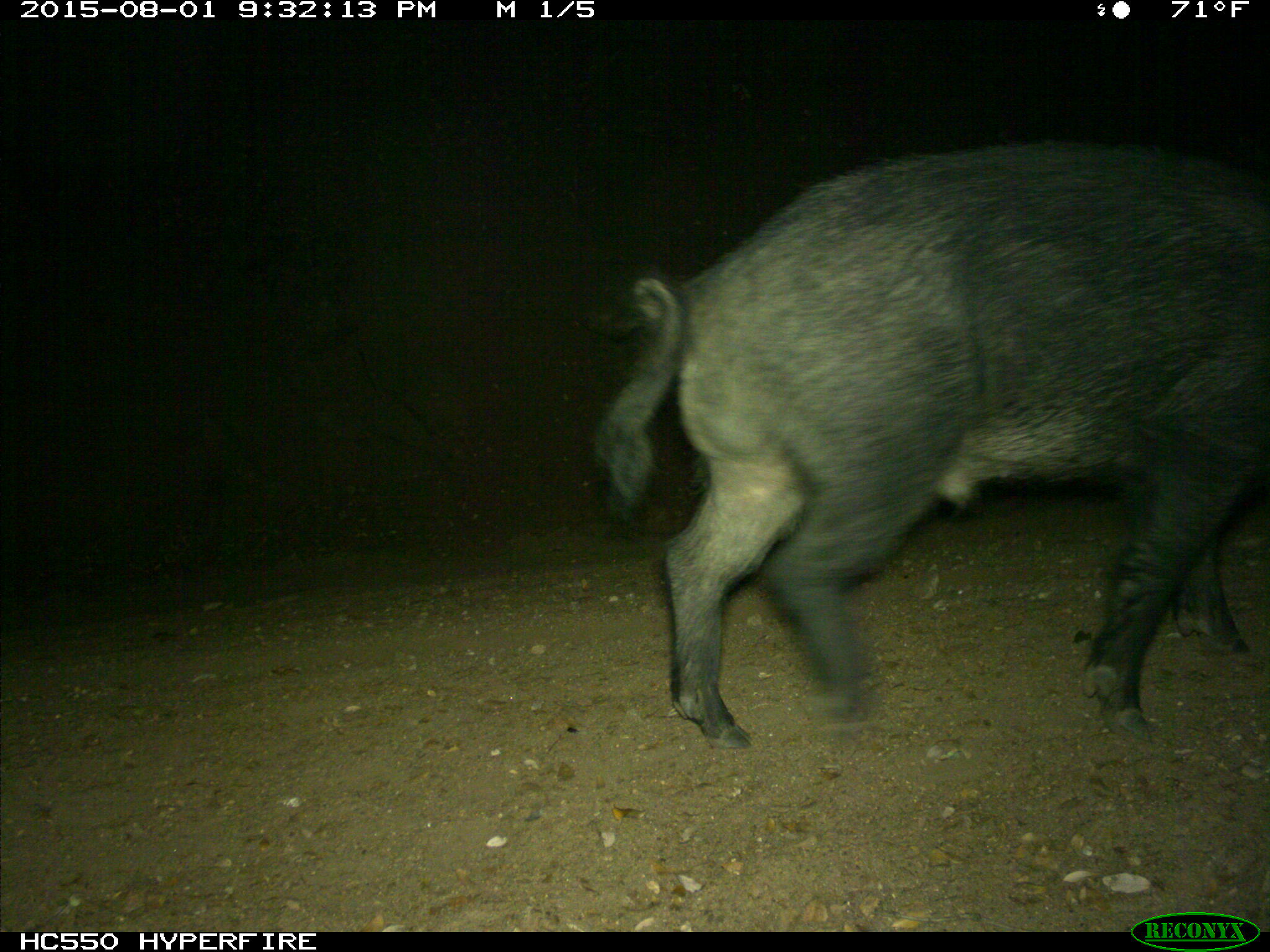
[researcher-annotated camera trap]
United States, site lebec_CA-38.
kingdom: Animalia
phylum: Chordata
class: Mammalia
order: Artiodactyla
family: Suidae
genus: Sus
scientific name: Sus scrofa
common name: wild boar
Sus scrofa (wild boar).